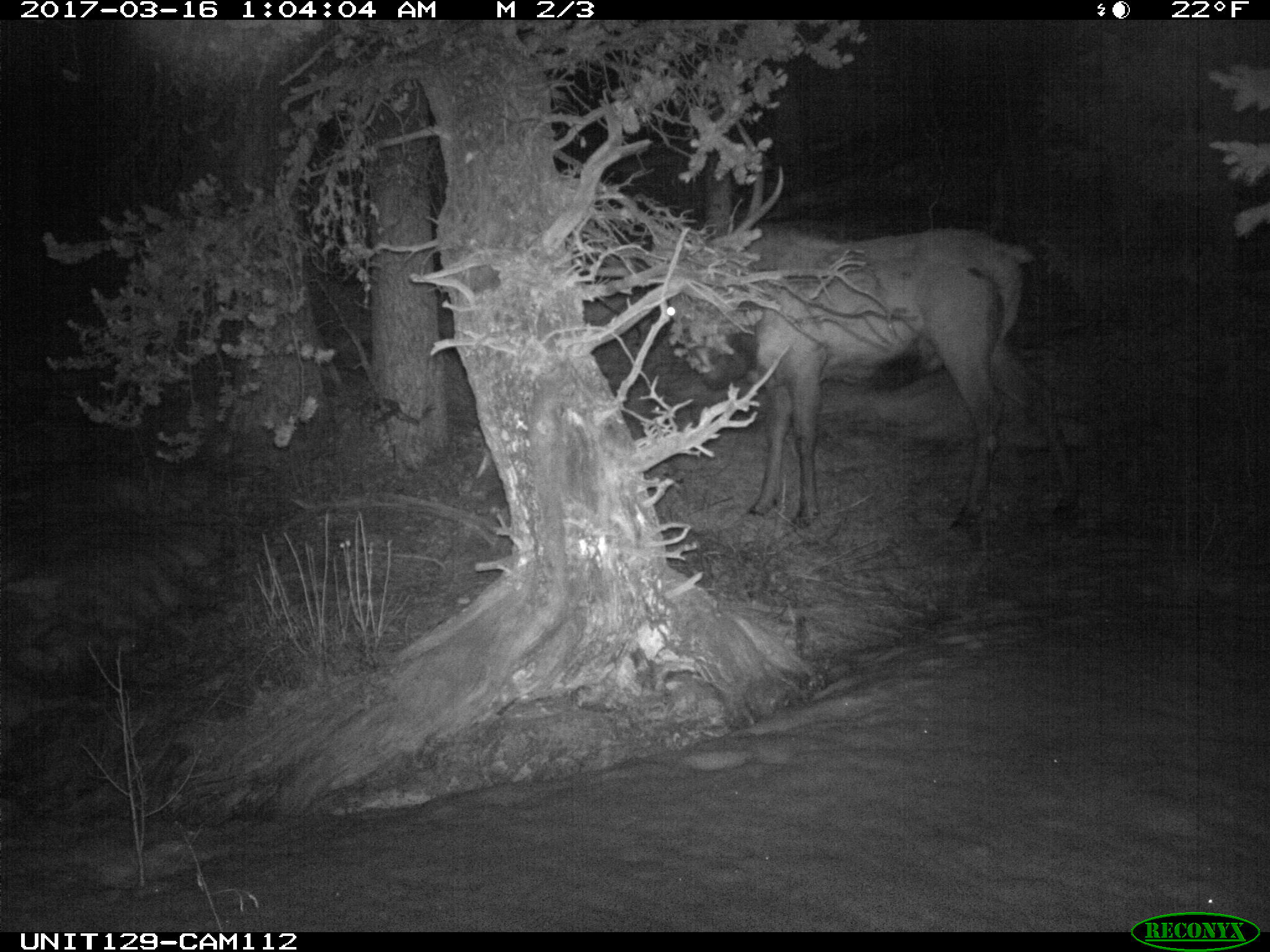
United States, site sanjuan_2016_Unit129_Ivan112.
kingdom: Animalia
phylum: Chordata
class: Mammalia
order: Artiodactyla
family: Cervidae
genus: Cervus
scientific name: Cervus elaphus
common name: red deer